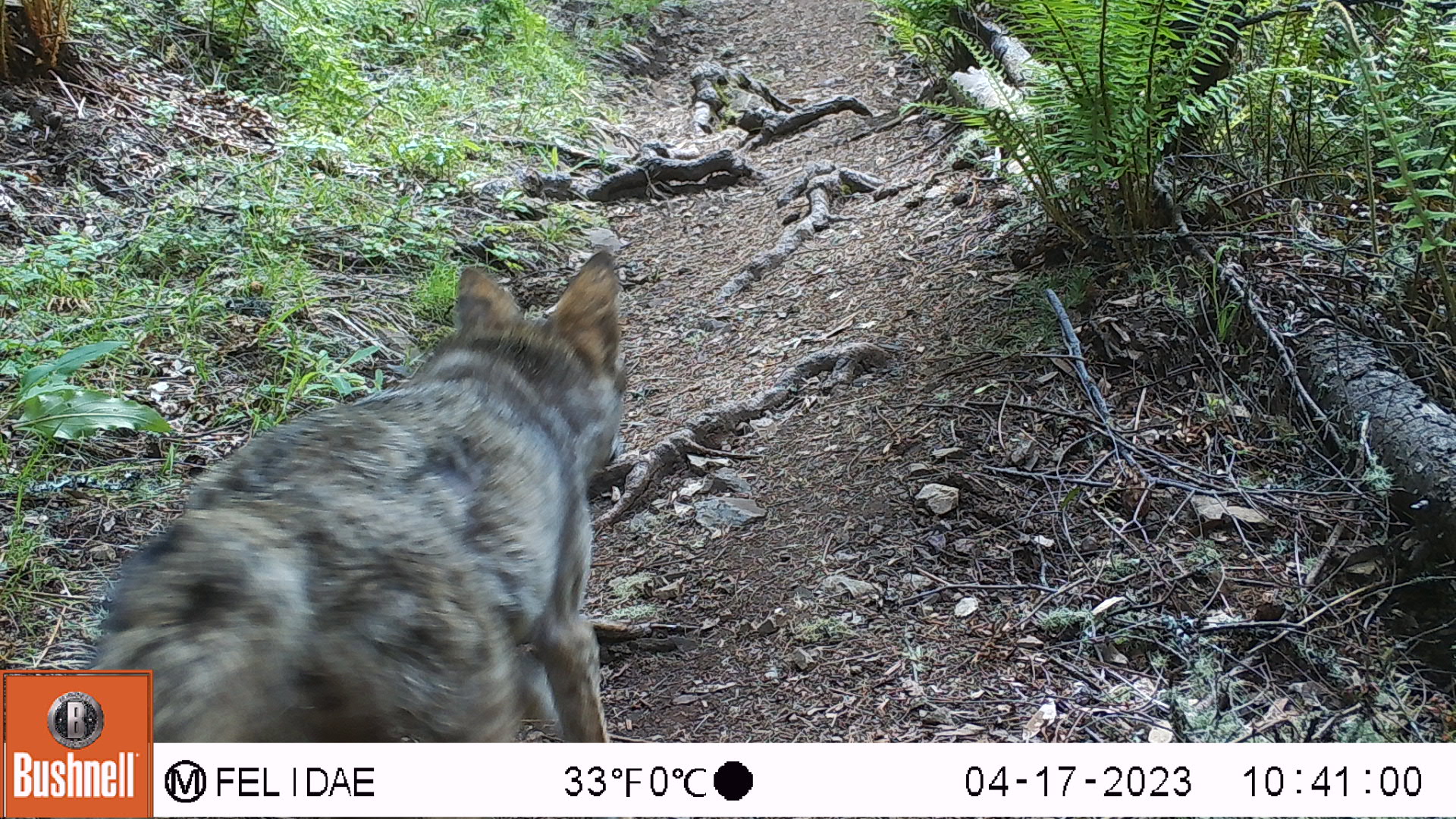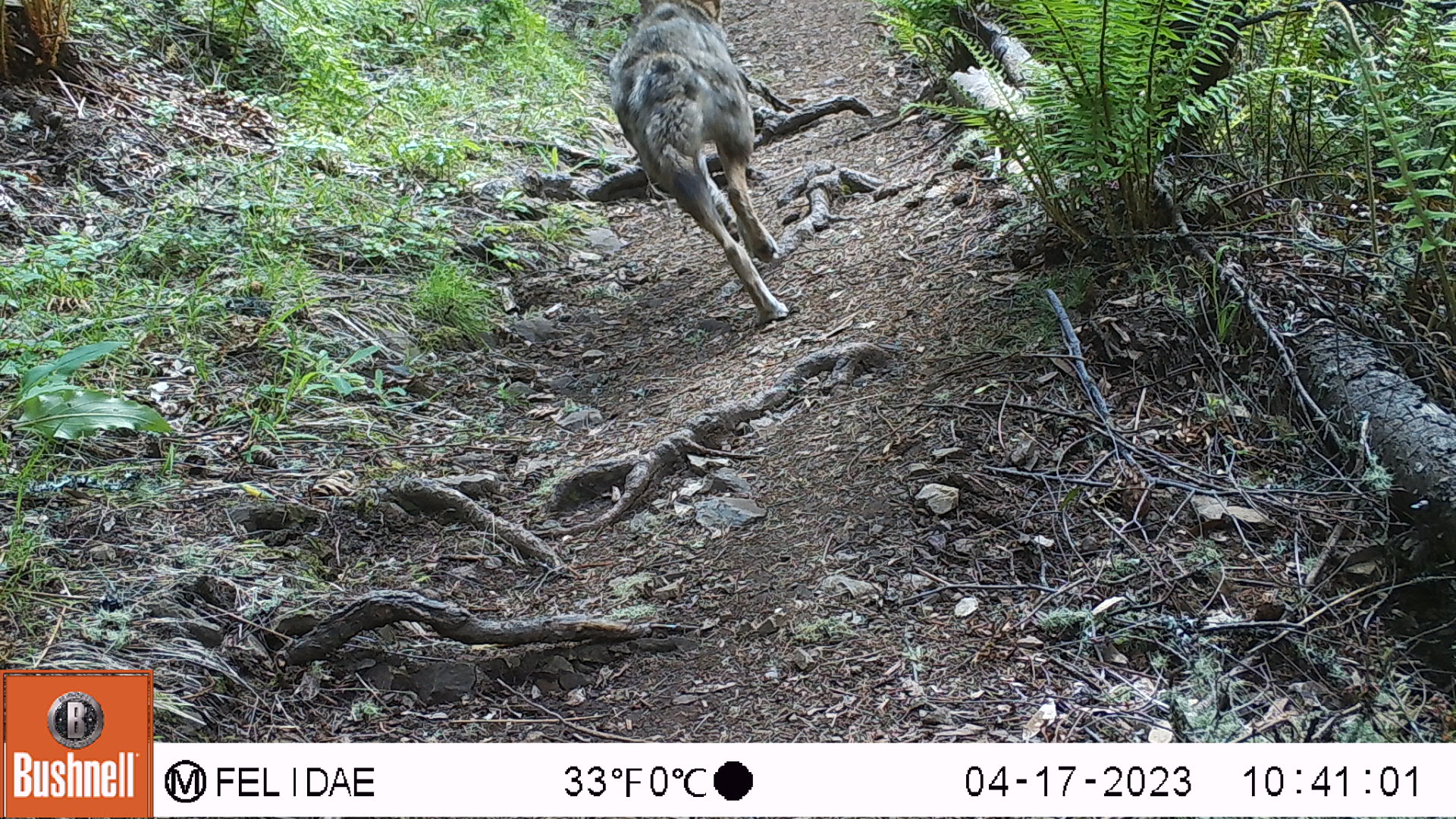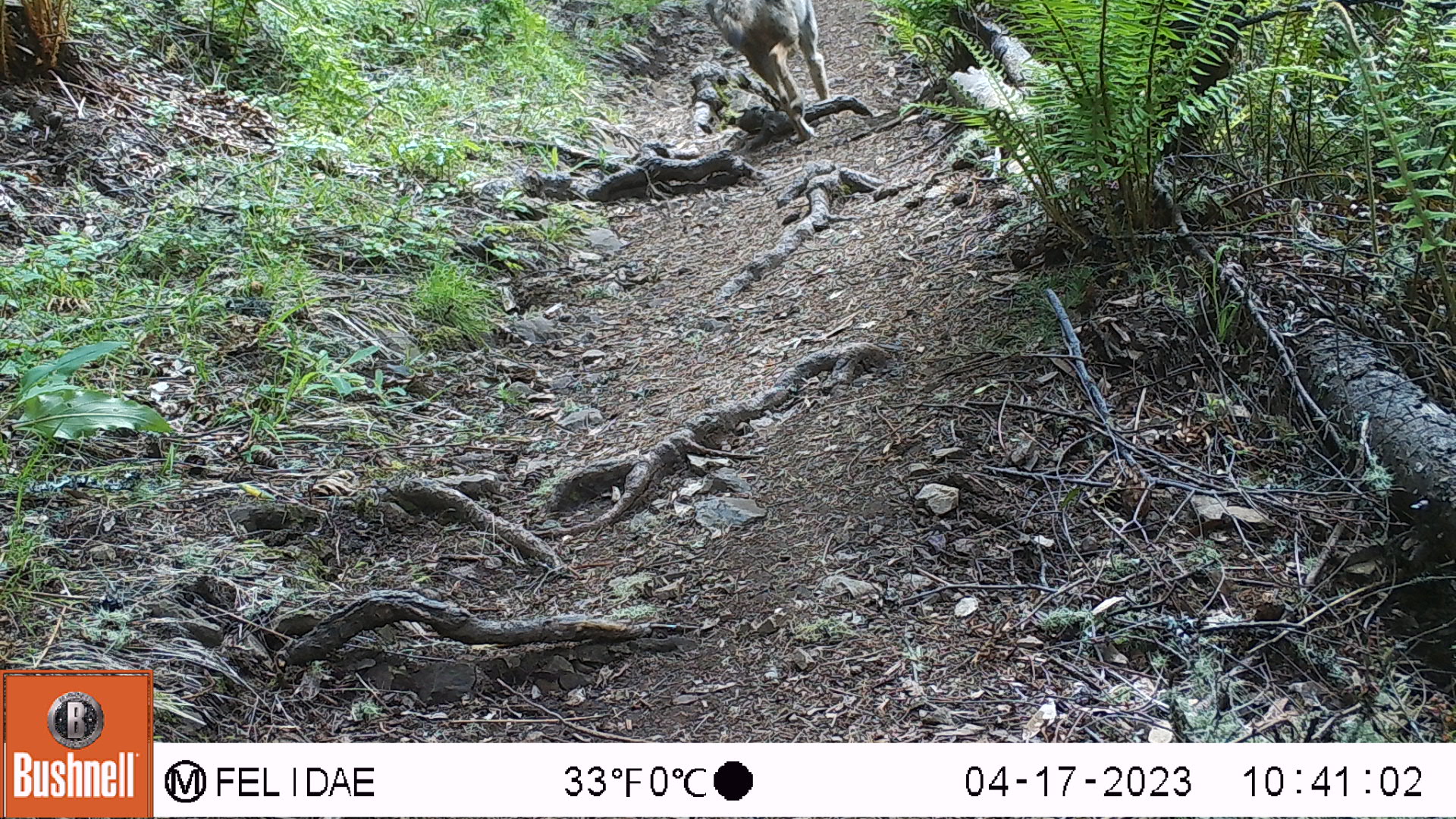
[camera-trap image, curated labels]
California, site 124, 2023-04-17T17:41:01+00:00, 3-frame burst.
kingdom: Animalia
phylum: Chordata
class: Mammalia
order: Carnivora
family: Canidae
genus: Canis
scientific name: Canis latrans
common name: coyote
Coyote (Canis latrans).